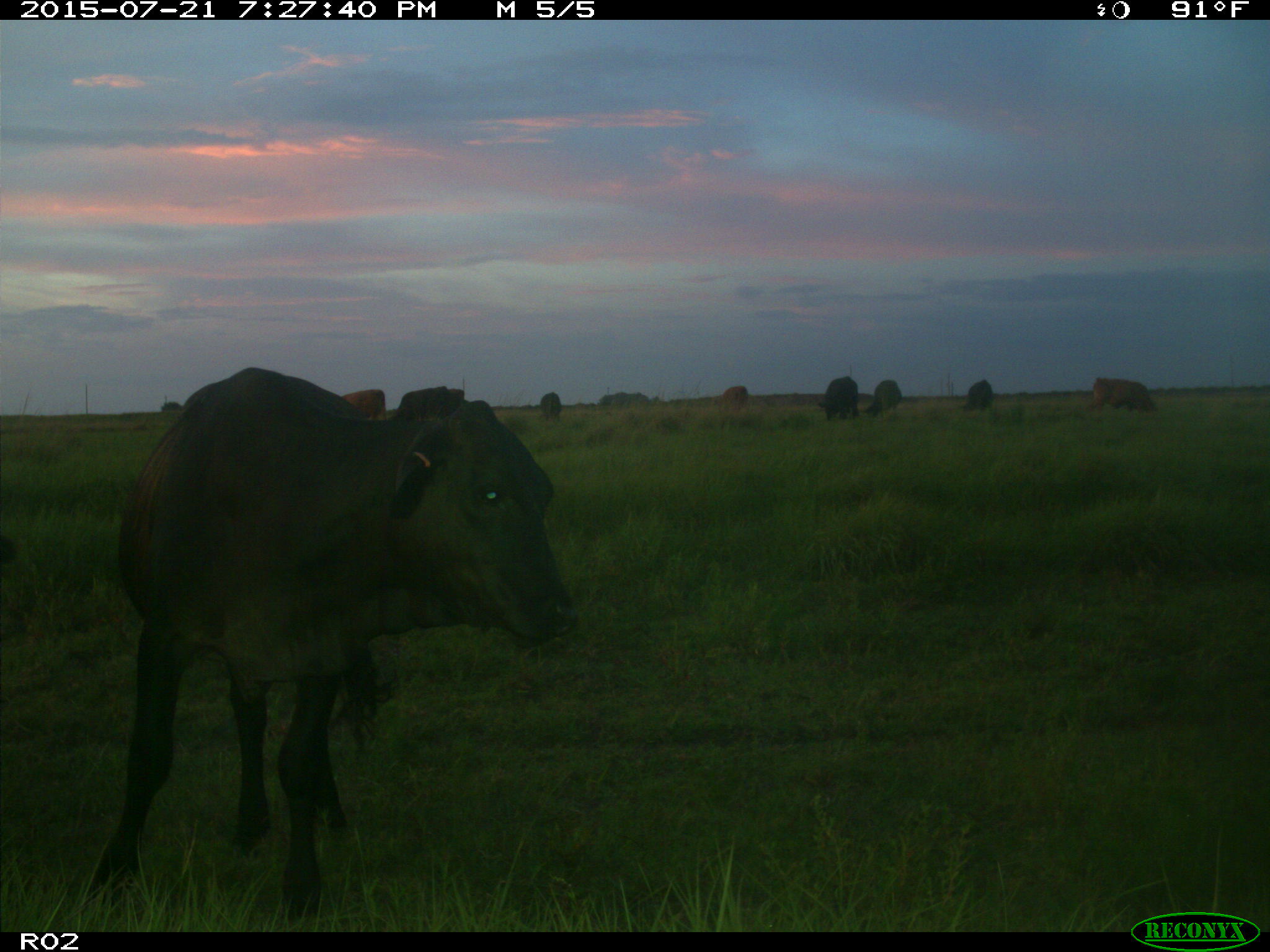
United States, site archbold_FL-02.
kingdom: Animalia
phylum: Chordata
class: Mammalia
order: Artiodactyla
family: Bovidae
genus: Bos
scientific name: Bos taurus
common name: domestic cow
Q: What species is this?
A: Bos taurus (domestic cow).